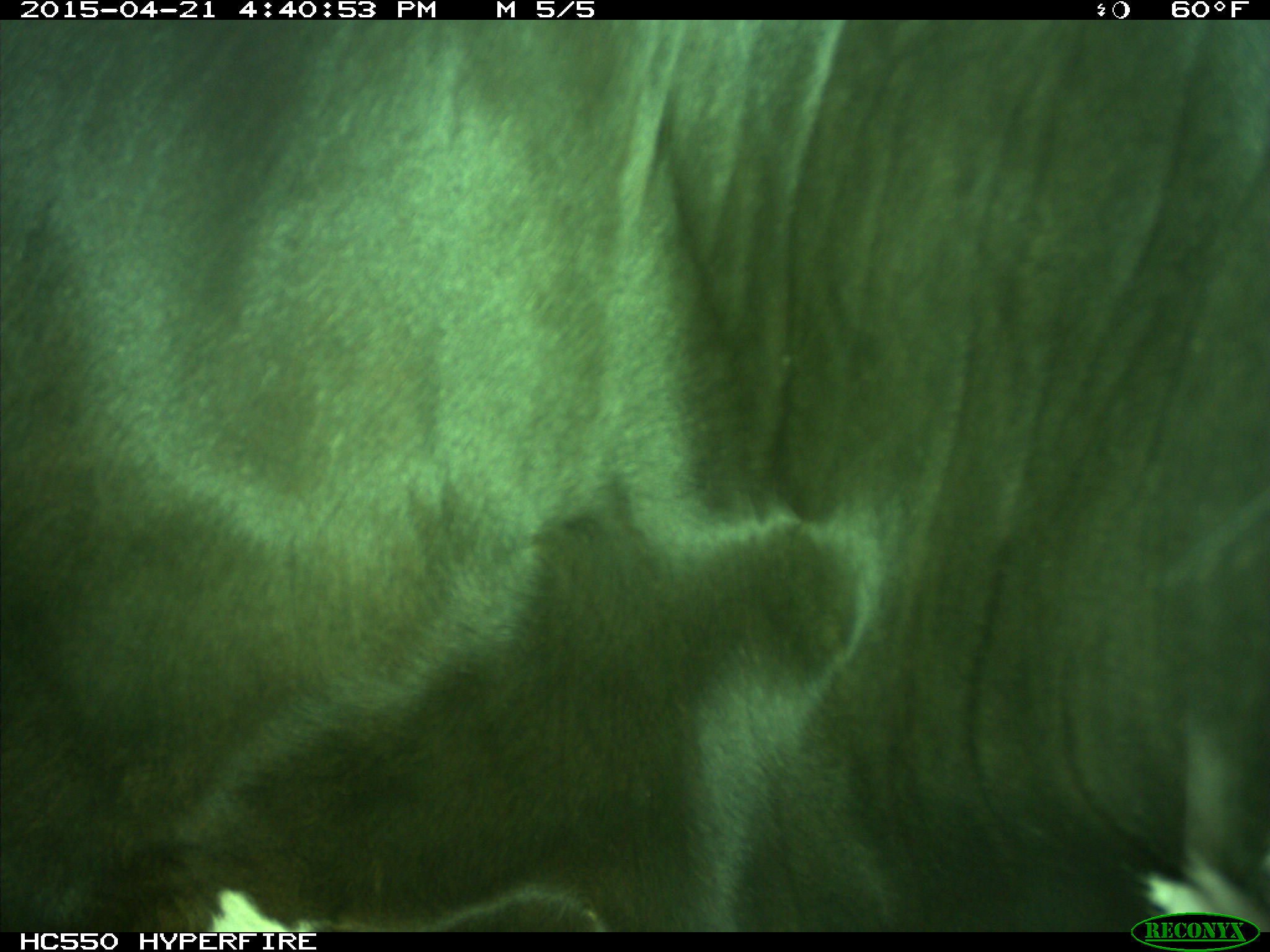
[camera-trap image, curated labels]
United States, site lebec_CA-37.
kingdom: Animalia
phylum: Chordata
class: Mammalia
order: Artiodactyla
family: Bovidae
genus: Bos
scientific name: Bos taurus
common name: domestic cow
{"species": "Bos taurus (domestic cow)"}